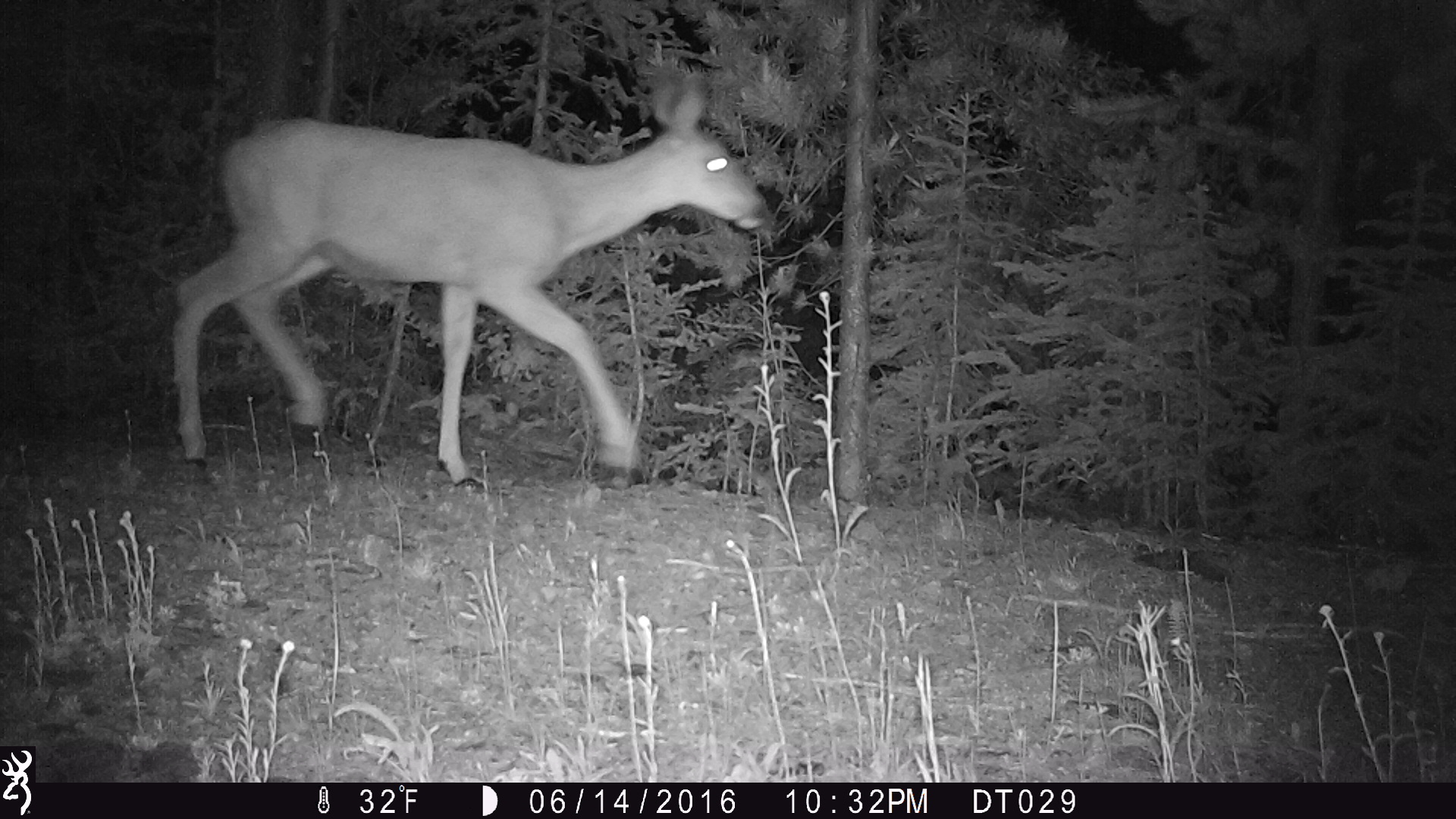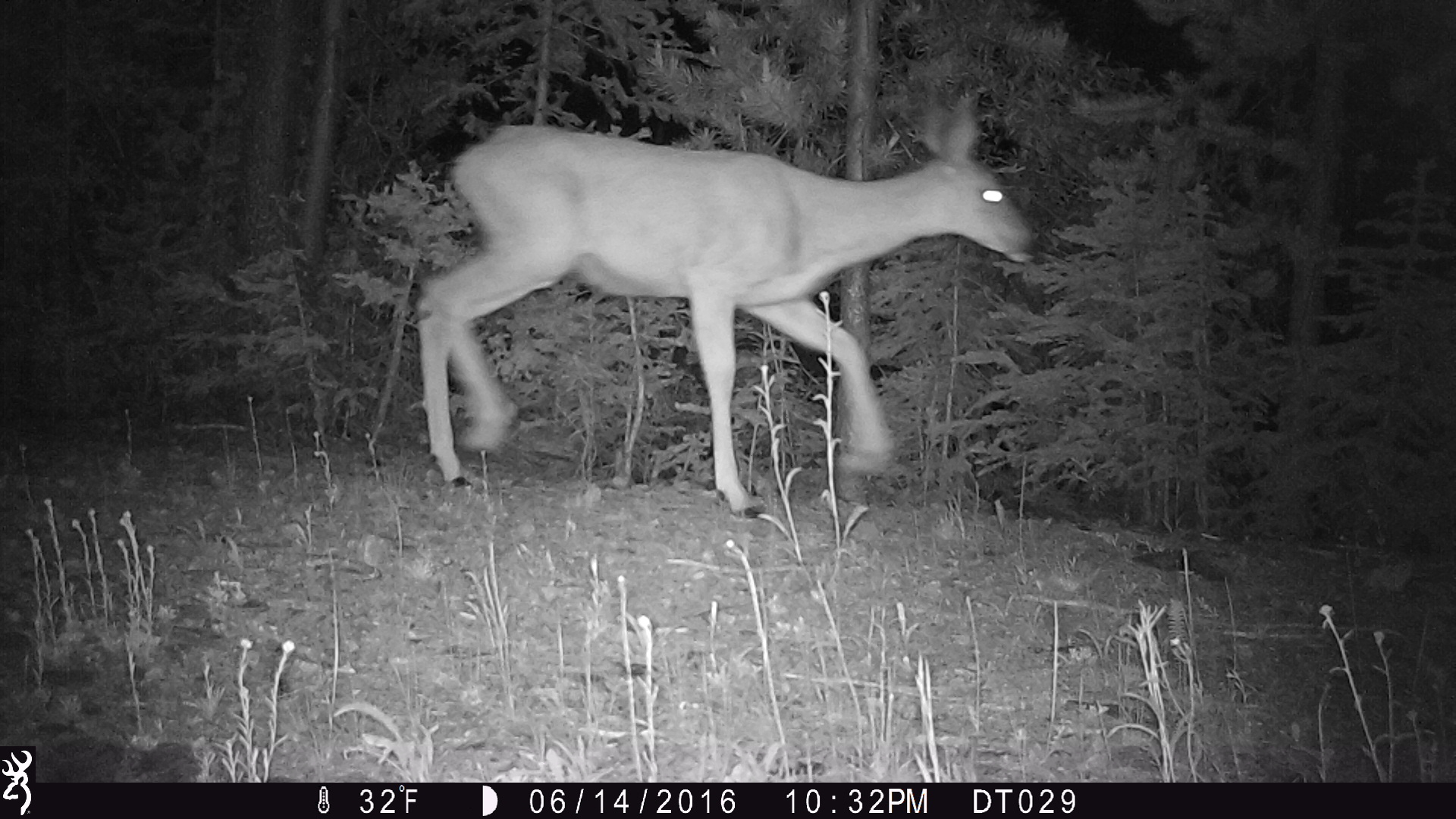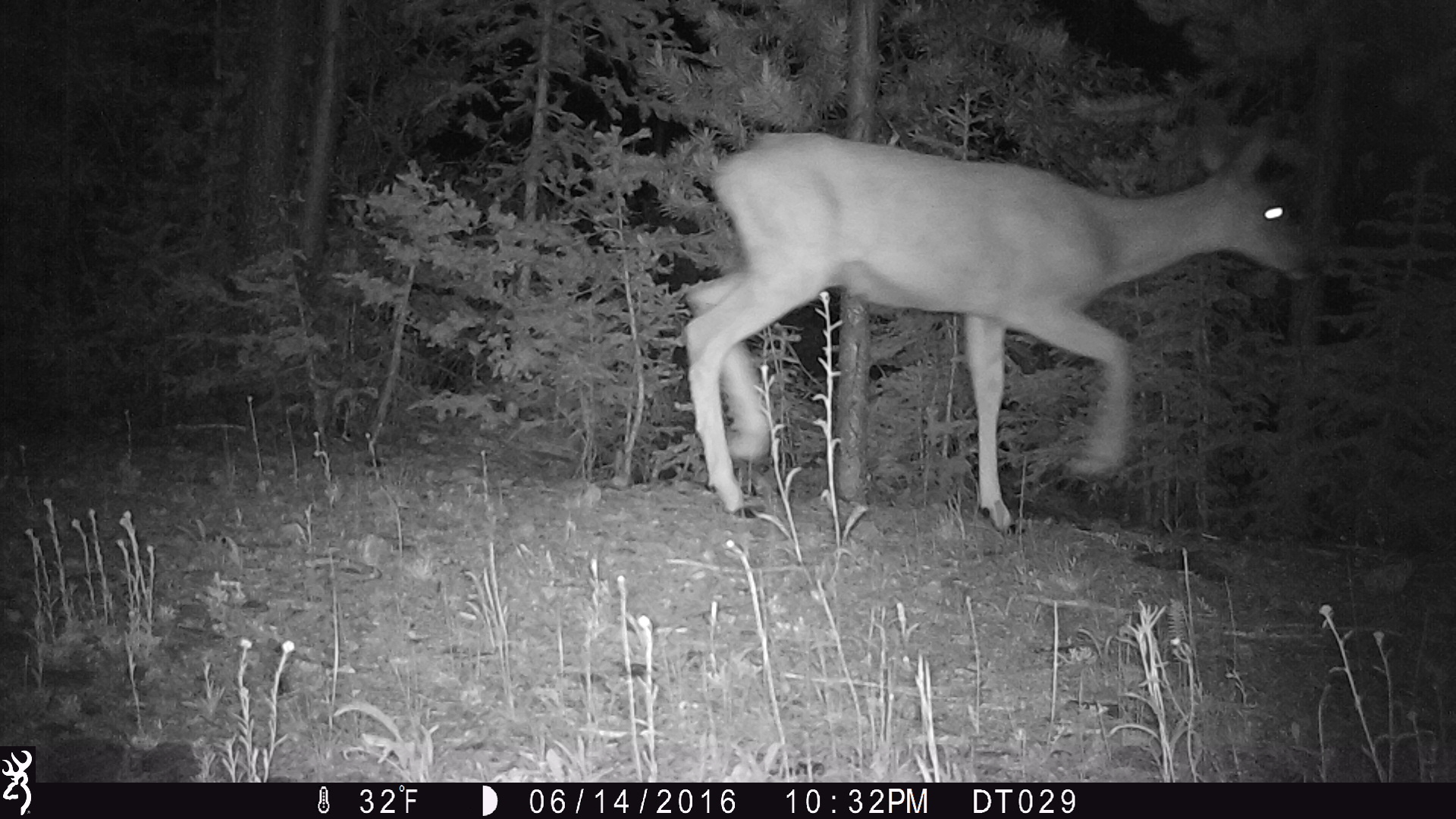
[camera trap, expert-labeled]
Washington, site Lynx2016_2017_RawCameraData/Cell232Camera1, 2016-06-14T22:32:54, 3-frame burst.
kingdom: Animalia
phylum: Chordata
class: Mammalia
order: Artiodactyla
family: Cervidae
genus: Odocoileus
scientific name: Odocoileus hemionus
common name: mule deer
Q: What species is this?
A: Odocoileus hemionus (mule deer).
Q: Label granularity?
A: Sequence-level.